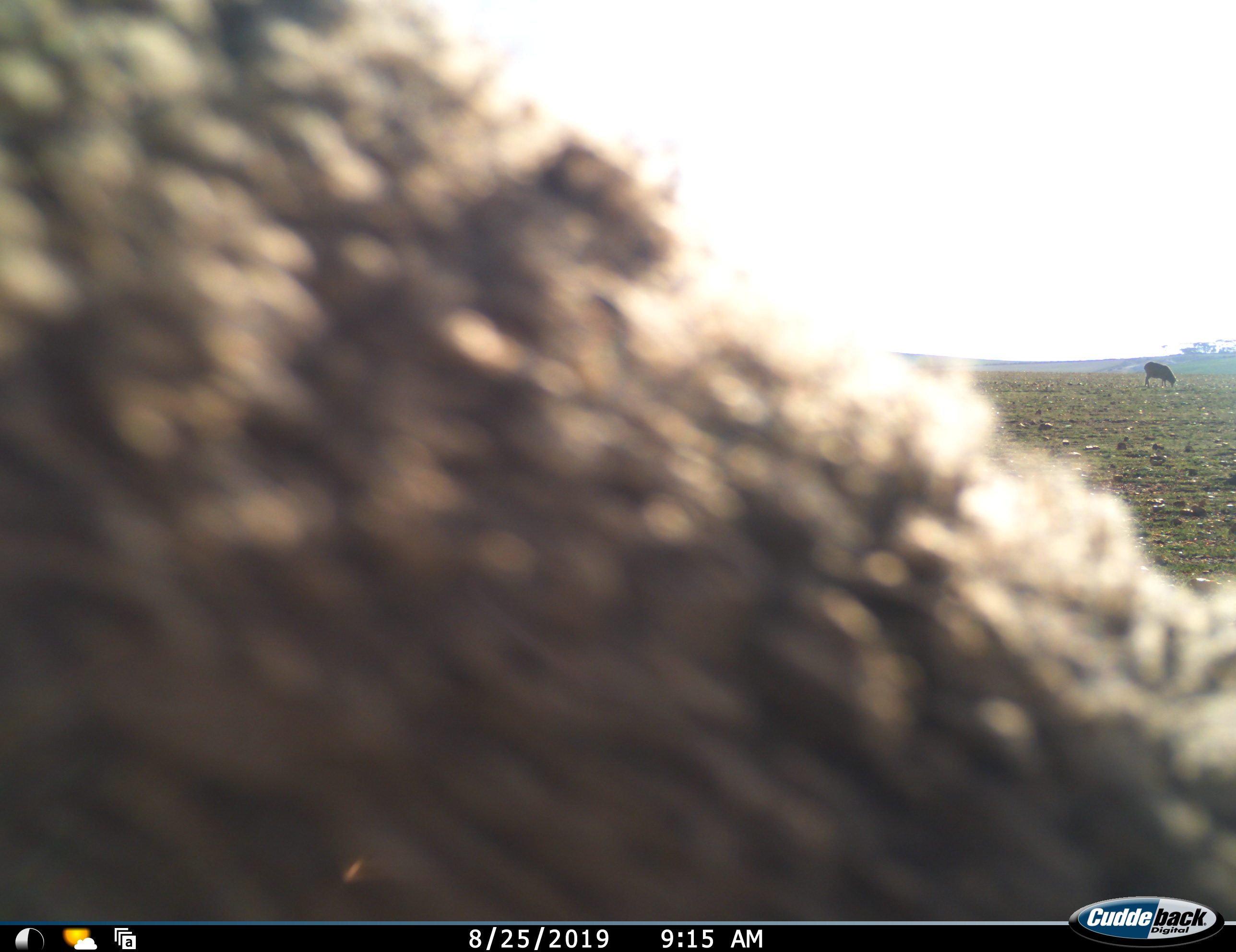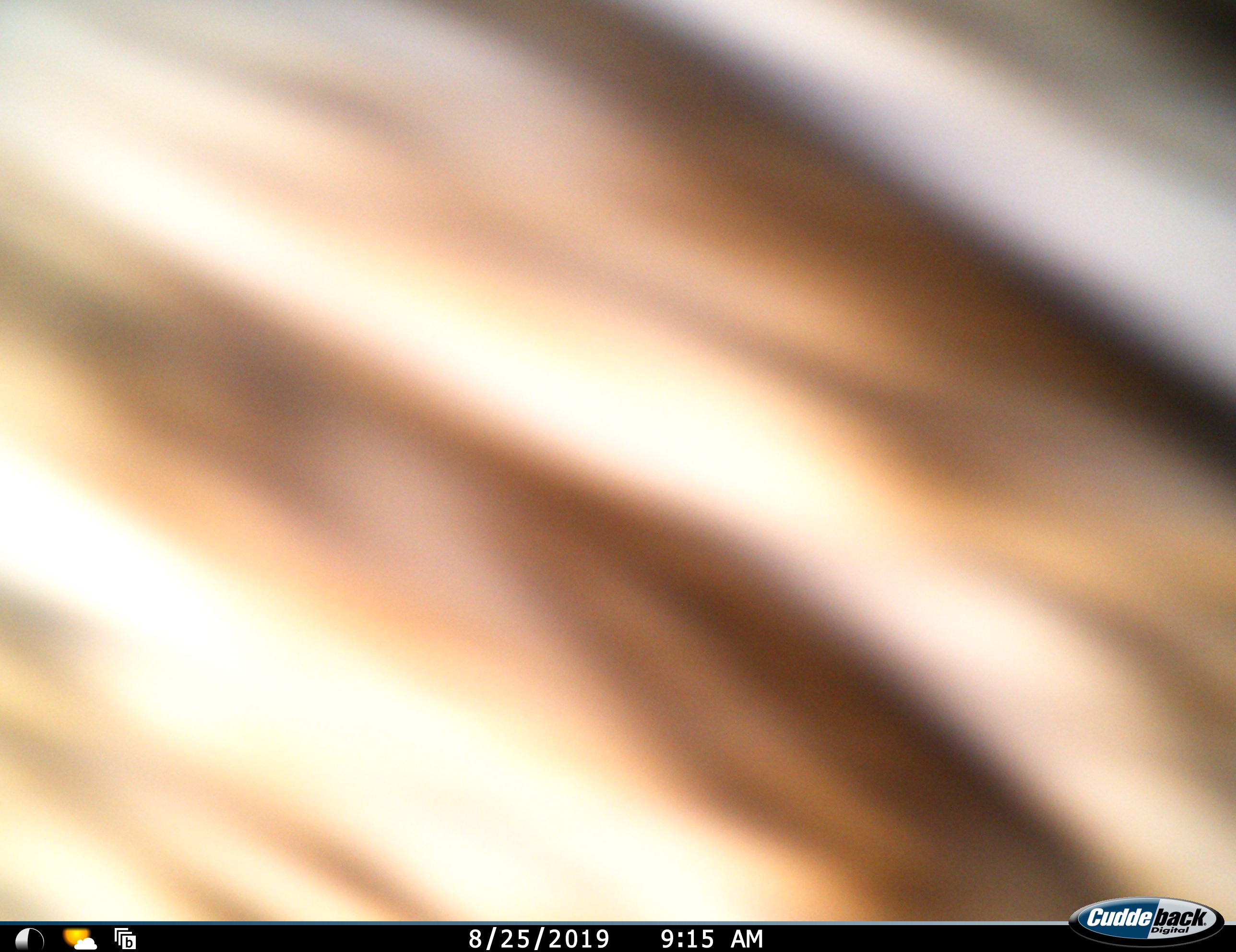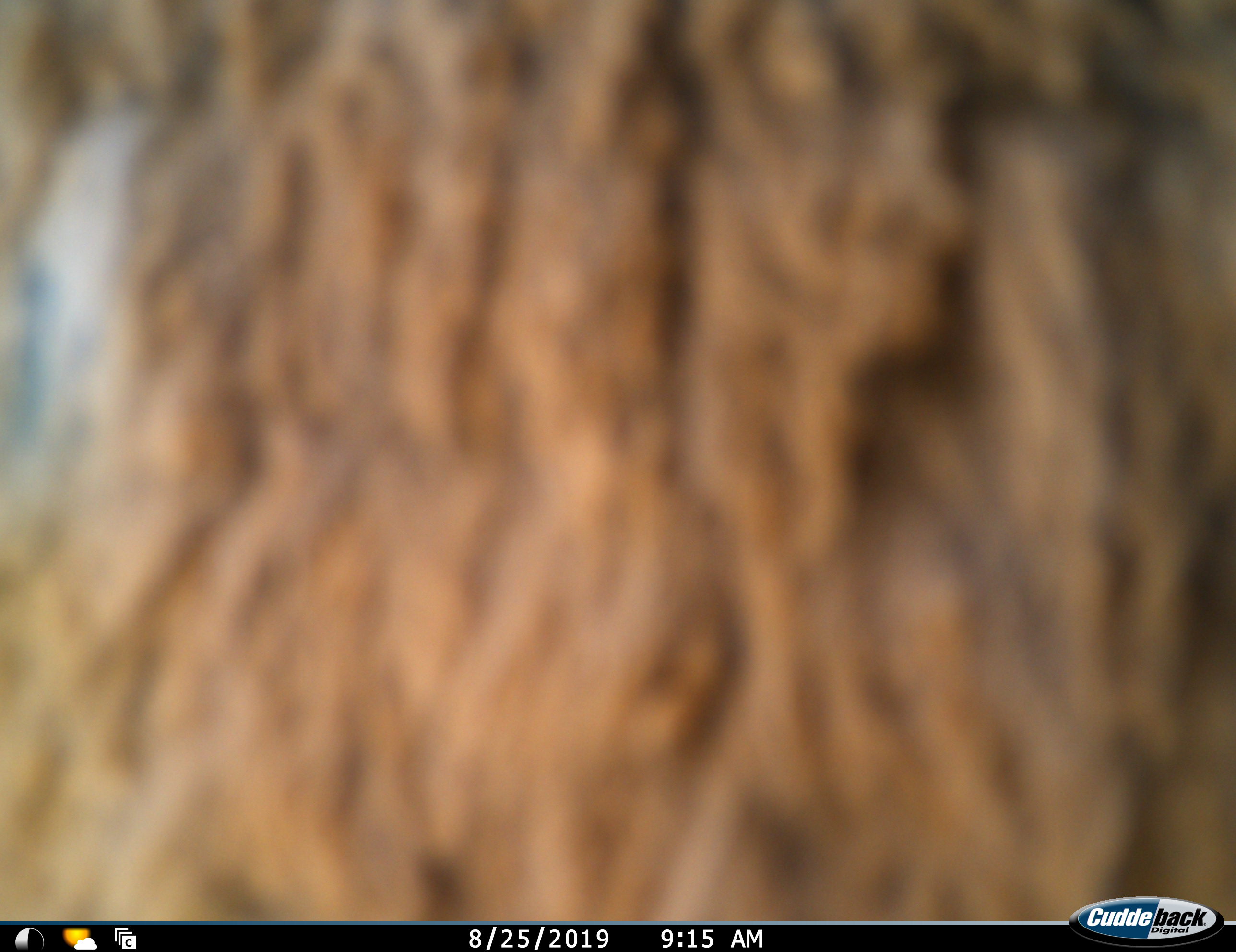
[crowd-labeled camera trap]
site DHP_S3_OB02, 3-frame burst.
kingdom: Animalia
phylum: Chordata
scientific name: Vertebrata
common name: domestic animal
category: domesticanimal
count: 2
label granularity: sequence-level